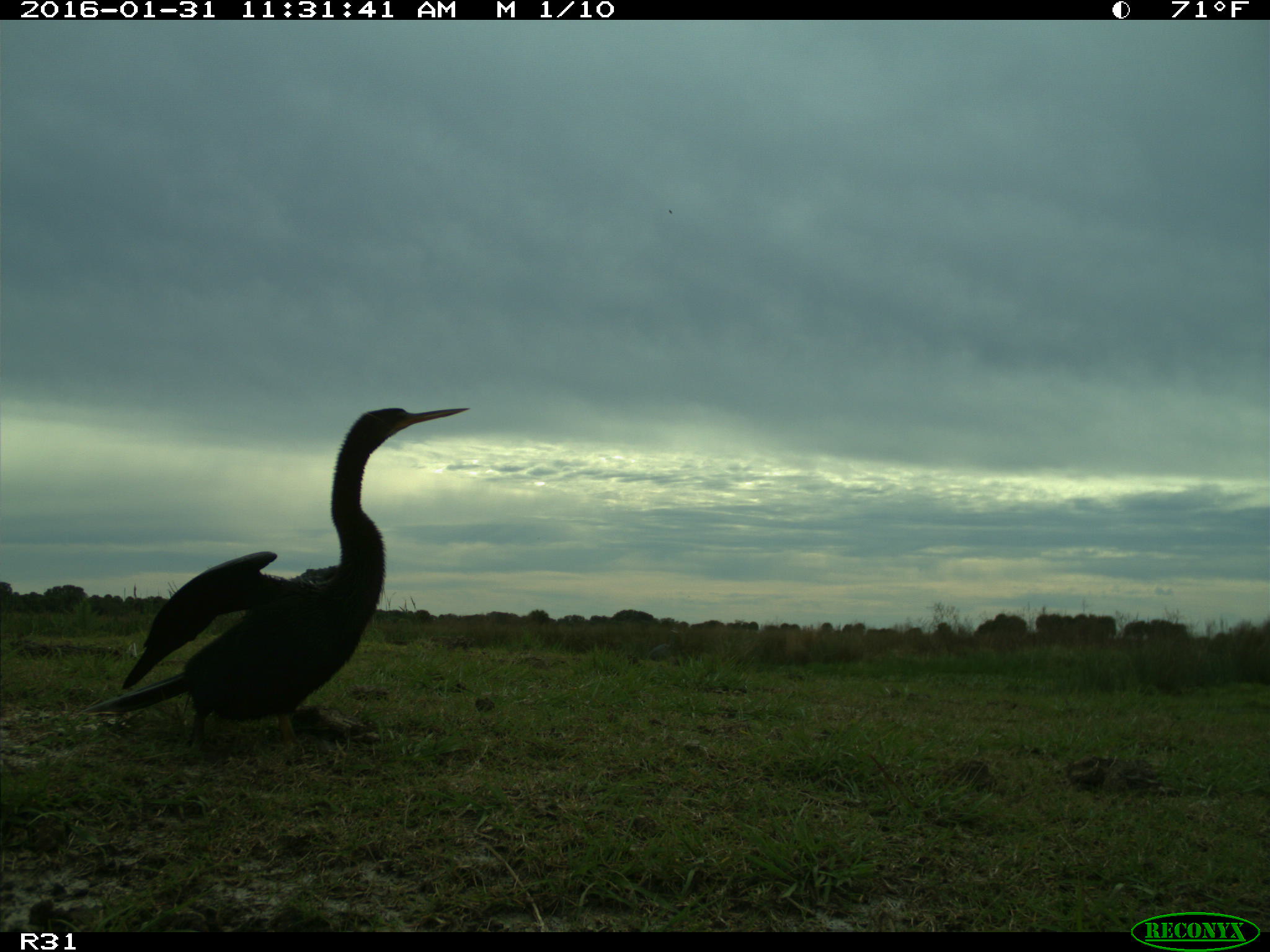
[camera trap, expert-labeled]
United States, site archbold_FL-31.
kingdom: Animalia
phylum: Chordata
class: Aves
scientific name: Aves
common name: birds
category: unidentified bird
Unidentified bird (birds) (Aves).